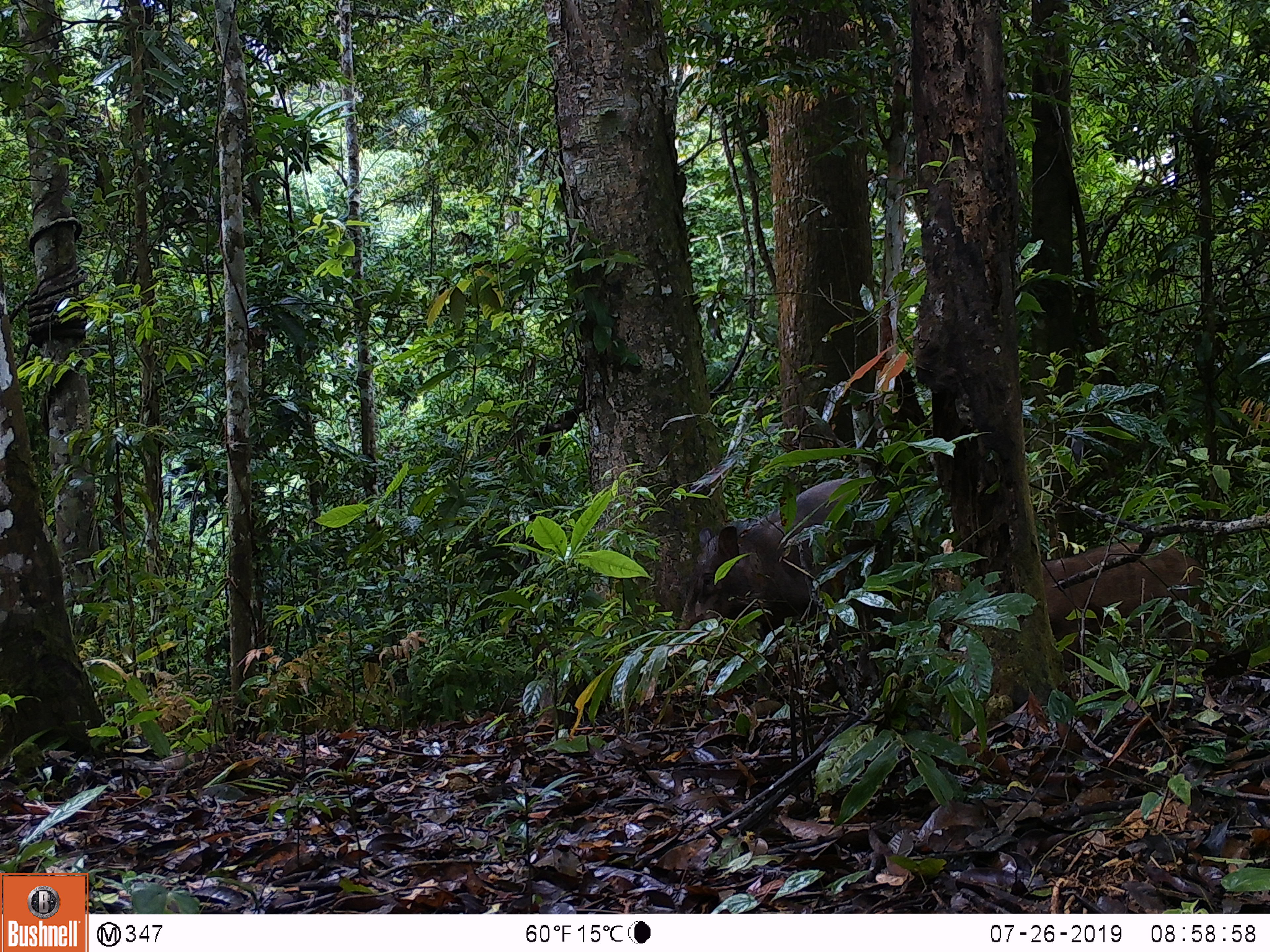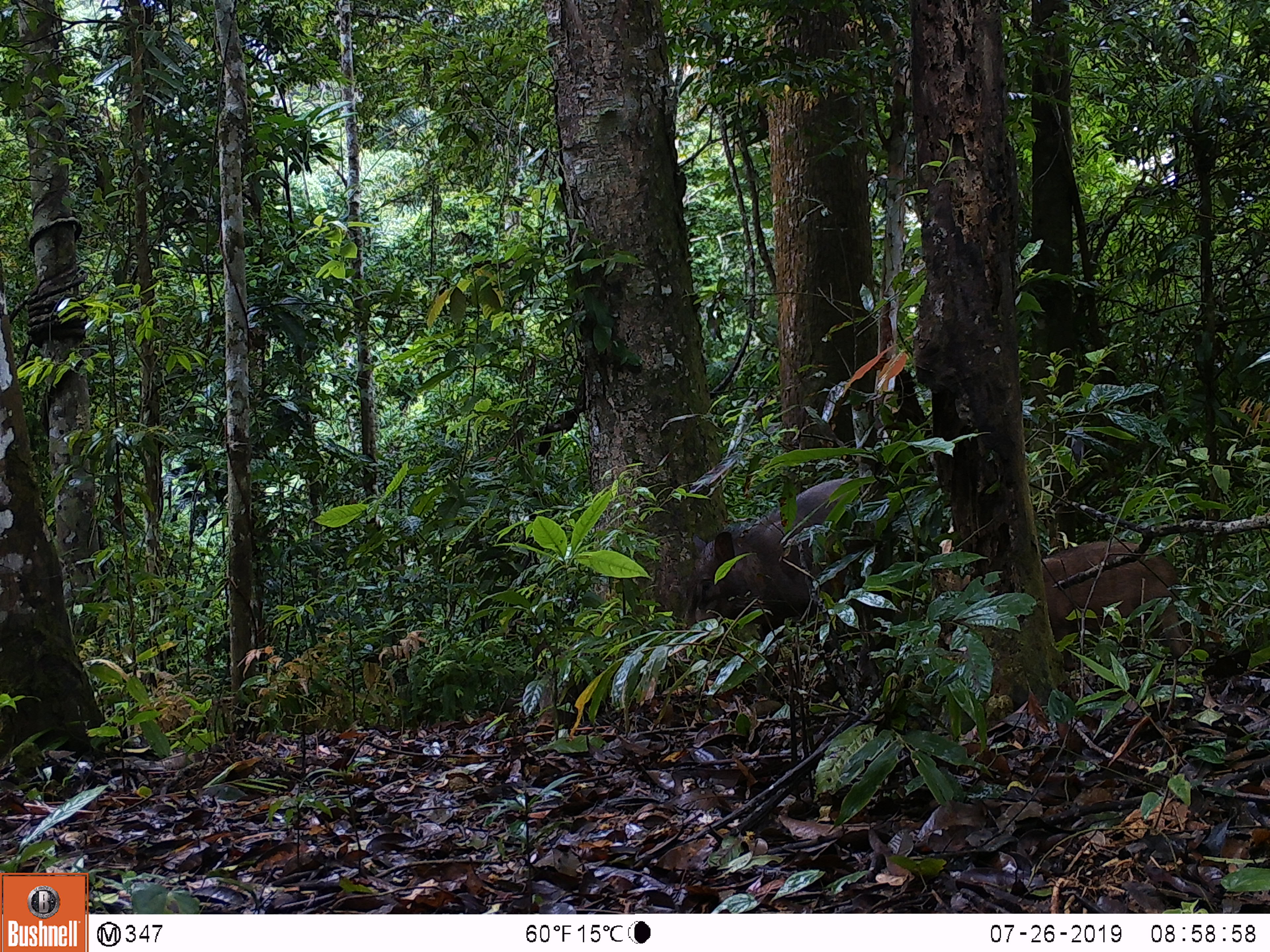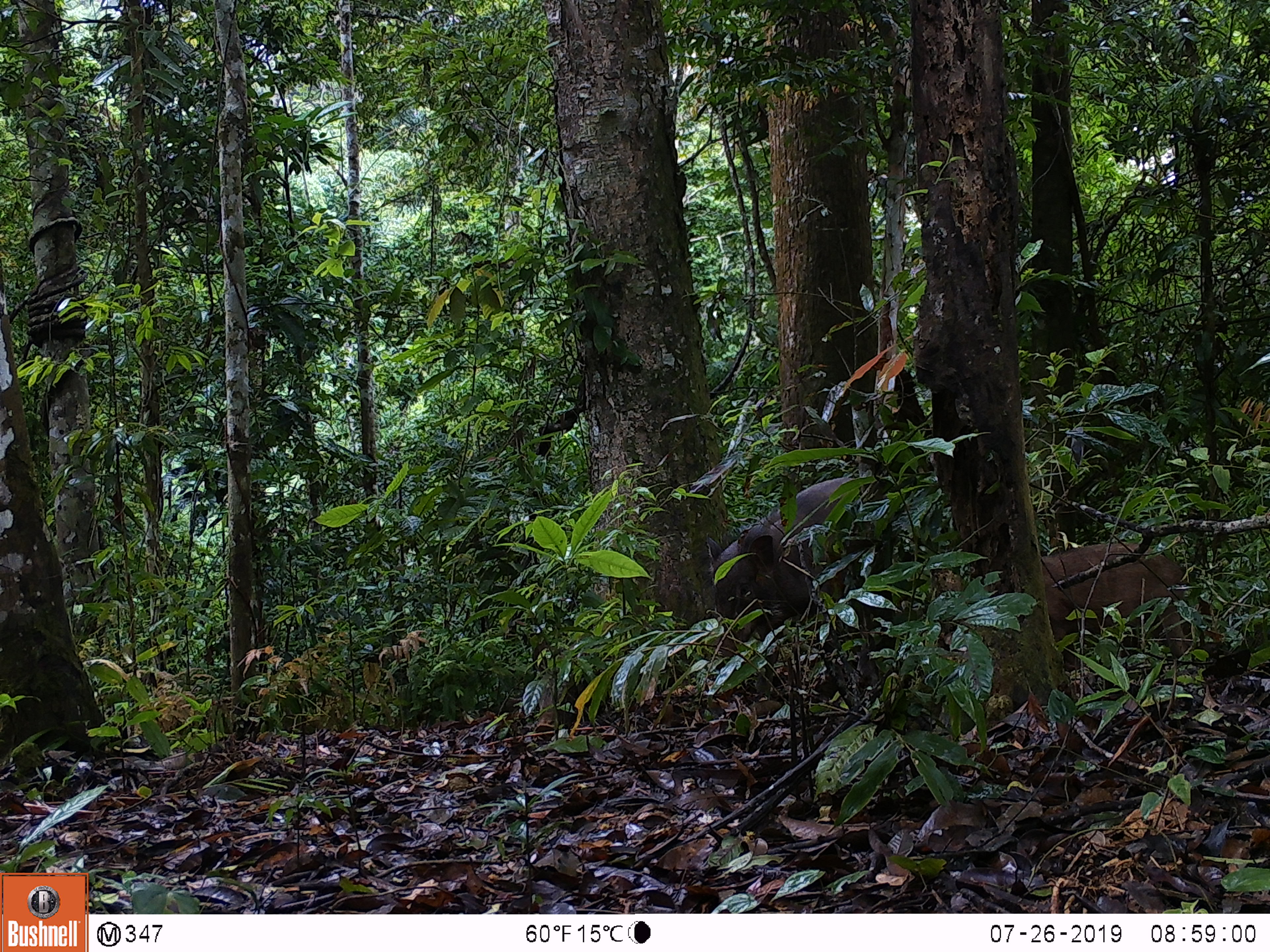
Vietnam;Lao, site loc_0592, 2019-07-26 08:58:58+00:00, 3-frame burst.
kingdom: Animalia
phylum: Chordata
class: Mammalia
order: Artiodactyla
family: Suidae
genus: Sus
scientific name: Sus scrofa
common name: eurasian wild pig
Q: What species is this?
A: Eurasian wild pig (Sus scrofa).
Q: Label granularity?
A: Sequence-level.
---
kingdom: Animalia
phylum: Chordata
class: Aves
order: Galliformes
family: Phasianidae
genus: Polyplectron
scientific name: Polyplectron bicalcaratum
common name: gray peacock-pheasant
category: grey peacock pheasant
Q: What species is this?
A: Grey peacock pheasant (gray peacock-pheasant) (Polyplectron bicalcaratum).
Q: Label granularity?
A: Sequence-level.